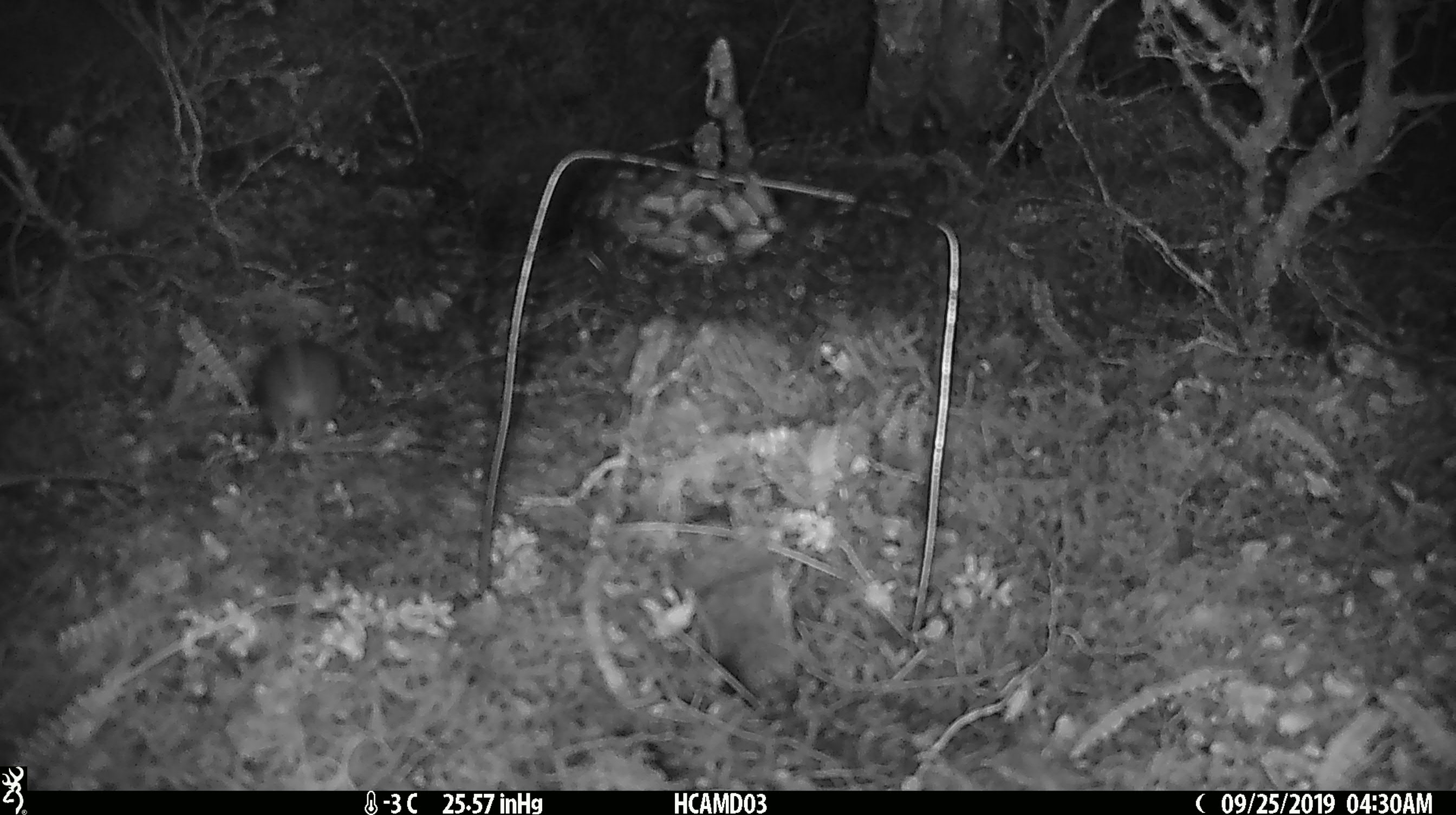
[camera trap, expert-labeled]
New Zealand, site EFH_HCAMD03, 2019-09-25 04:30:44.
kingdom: Animalia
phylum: Chordata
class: Mammalia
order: Rodentia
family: Muridae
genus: Mus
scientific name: Mus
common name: mouse